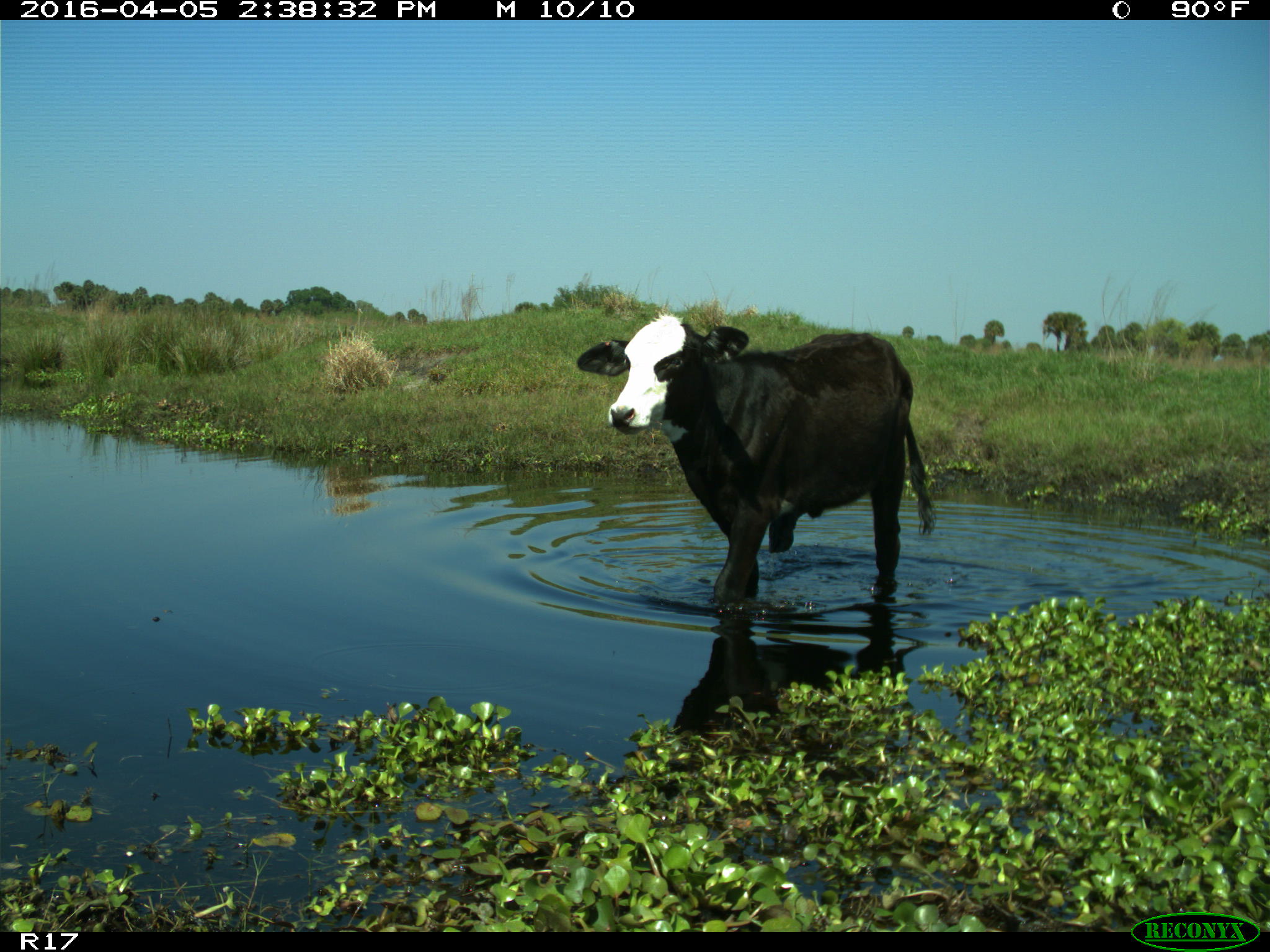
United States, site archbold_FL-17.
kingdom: Animalia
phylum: Chordata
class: Mammalia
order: Artiodactyla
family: Bovidae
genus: Bos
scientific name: Bos taurus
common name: domestic cow